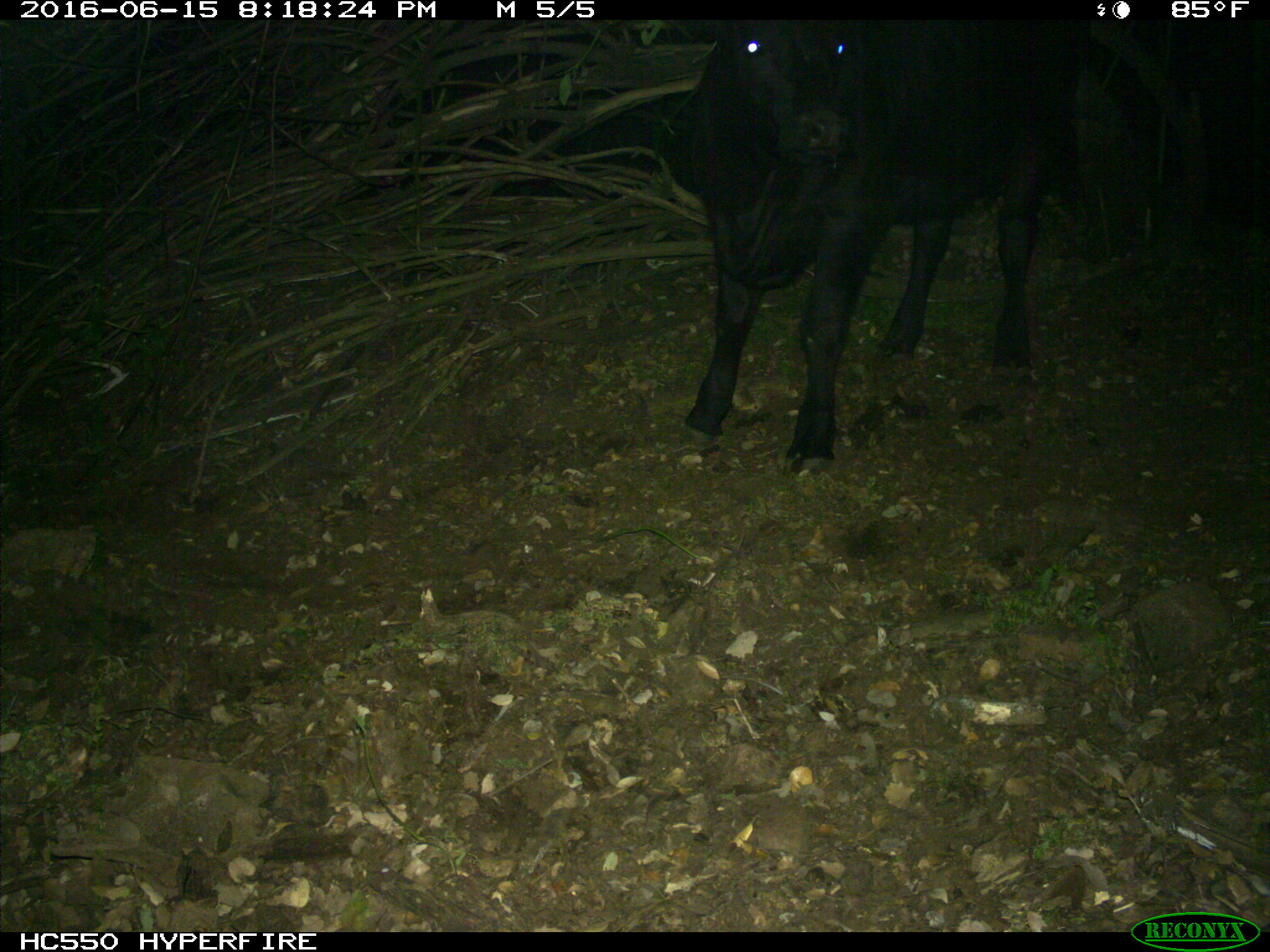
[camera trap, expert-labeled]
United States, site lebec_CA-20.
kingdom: Animalia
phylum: Chordata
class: Mammalia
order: Artiodactyla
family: Bovidae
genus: Bos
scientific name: Bos taurus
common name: domestic cow